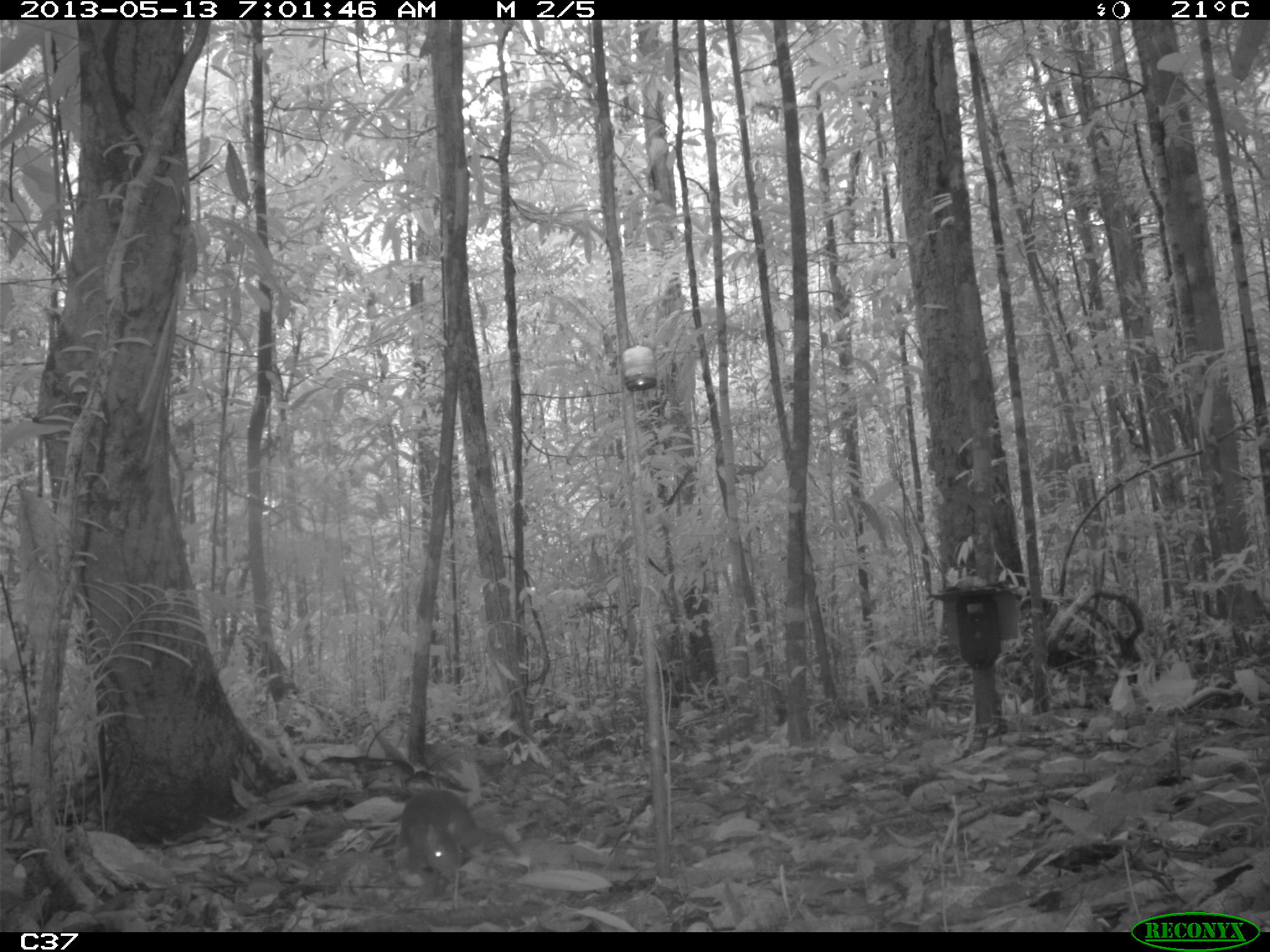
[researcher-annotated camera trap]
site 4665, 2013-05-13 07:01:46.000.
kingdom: Animalia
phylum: Chordata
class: Mammalia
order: Rodentia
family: Dasyproctidae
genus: Myoprocta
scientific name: Myoprocta pratti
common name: green acouchi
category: myoprocta pratii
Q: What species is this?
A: Myoprocta pratii (green acouchi) (Myoprocta pratti).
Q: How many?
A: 1.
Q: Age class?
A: Adult.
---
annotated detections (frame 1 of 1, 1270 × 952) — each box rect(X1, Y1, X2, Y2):
myoprocta pratii: rect(400, 789, 521, 884)